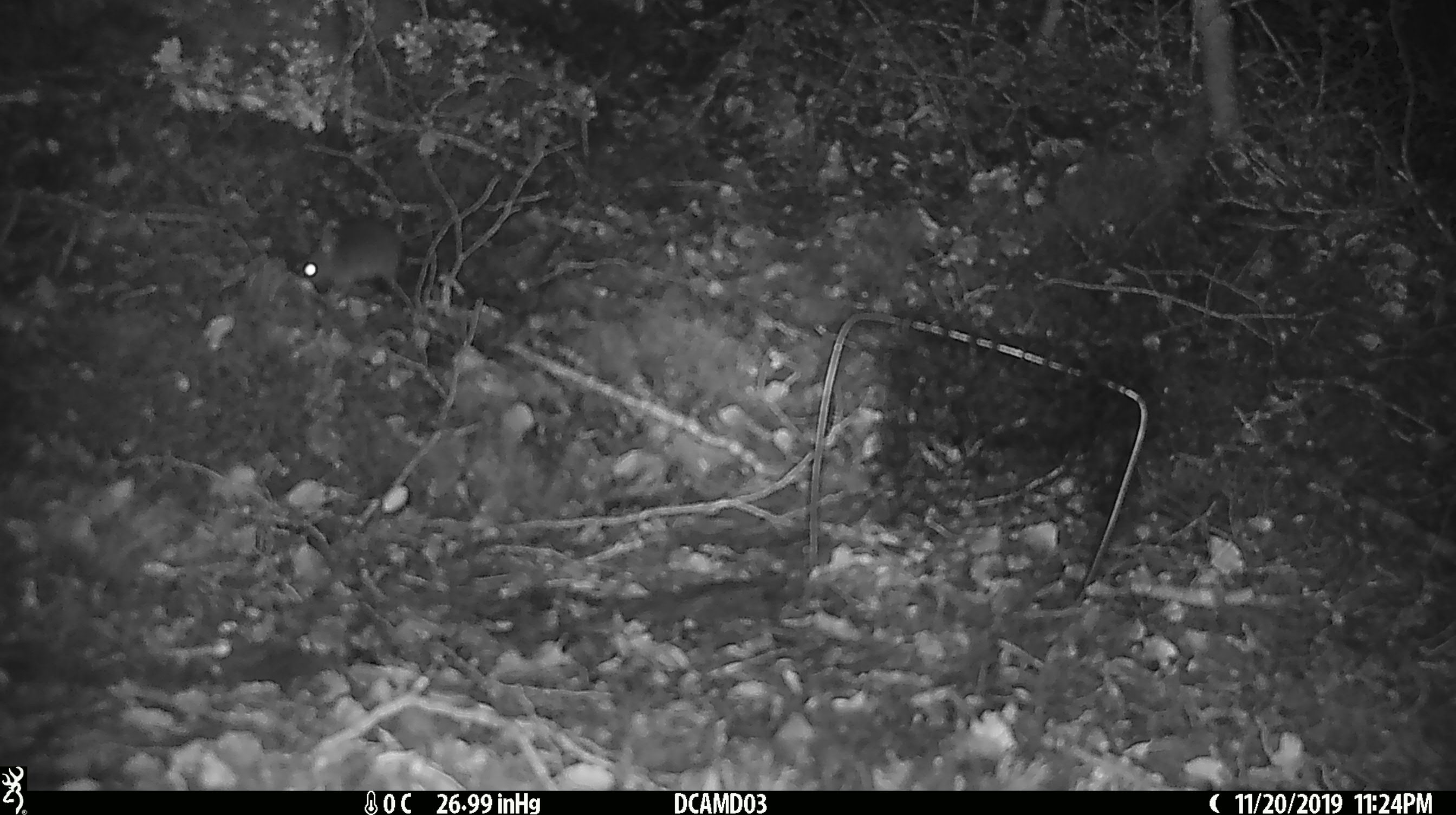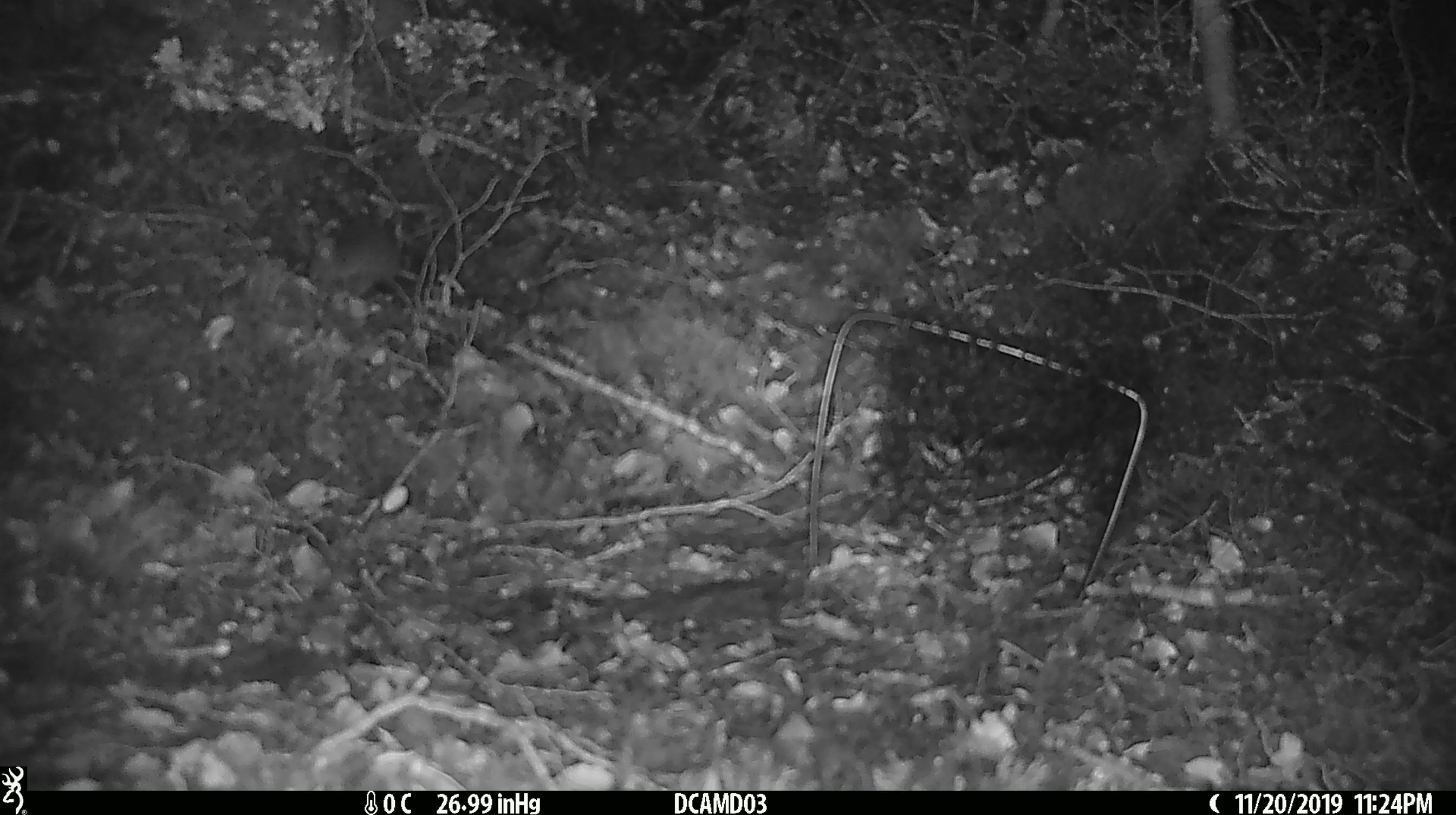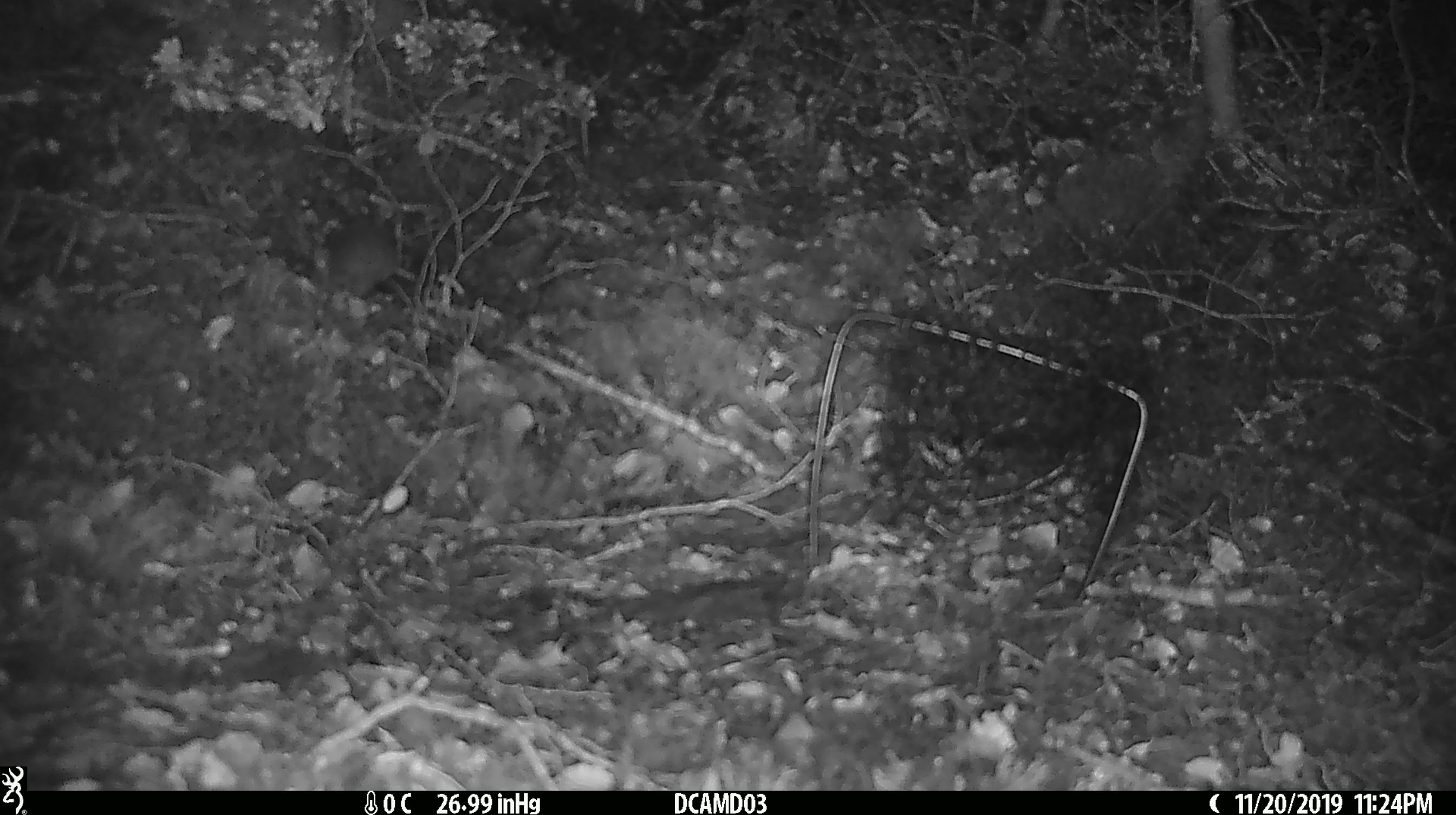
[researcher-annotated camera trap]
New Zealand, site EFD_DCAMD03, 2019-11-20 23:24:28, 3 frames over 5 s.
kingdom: Animalia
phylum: Chordata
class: Mammalia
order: Rodentia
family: Muridae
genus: Mus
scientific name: Mus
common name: mouse